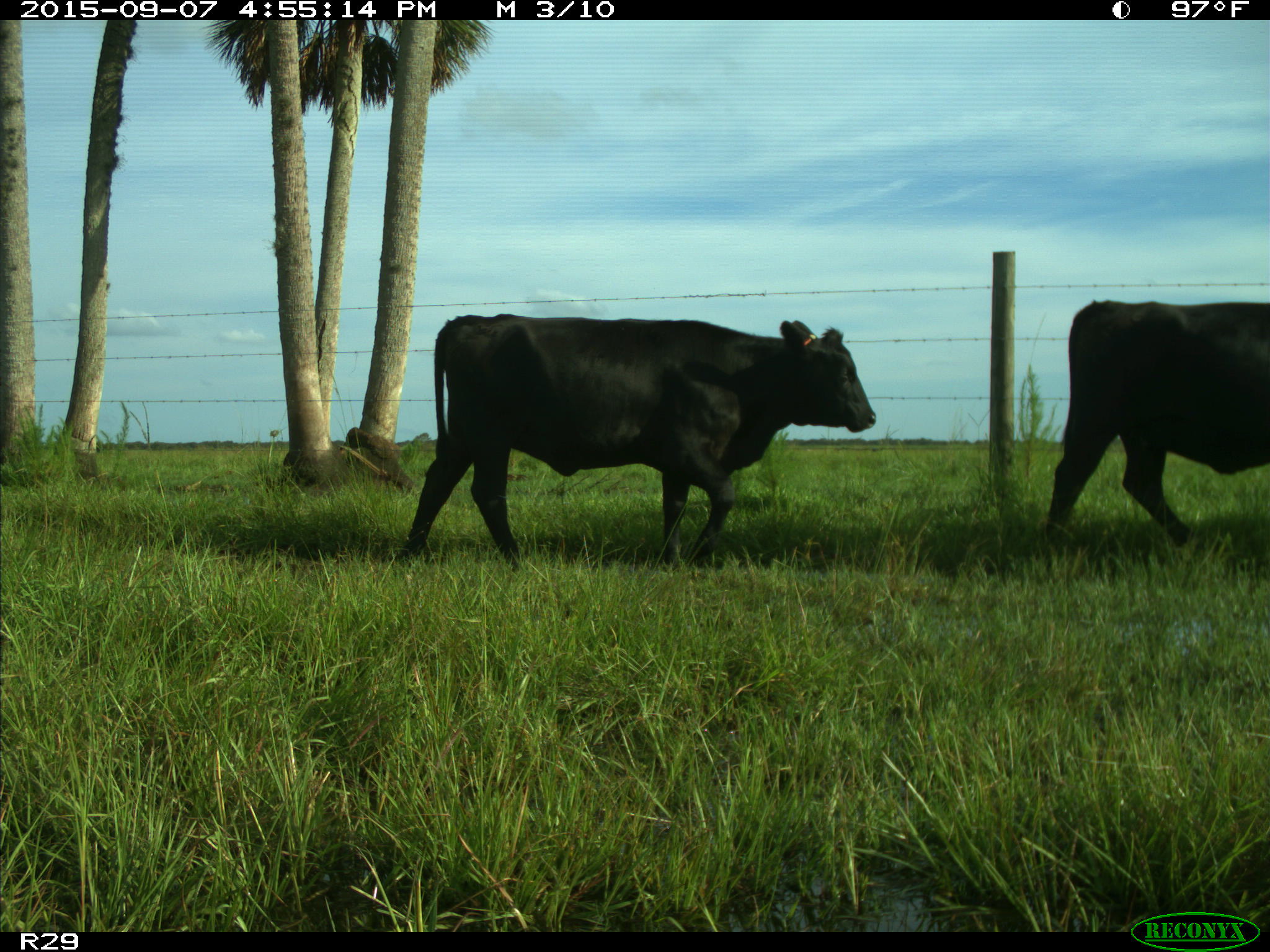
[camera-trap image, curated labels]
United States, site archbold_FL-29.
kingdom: Animalia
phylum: Chordata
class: Mammalia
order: Artiodactyla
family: Bovidae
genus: Bos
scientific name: Bos taurus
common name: domestic cow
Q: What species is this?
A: Bos taurus (domestic cow).